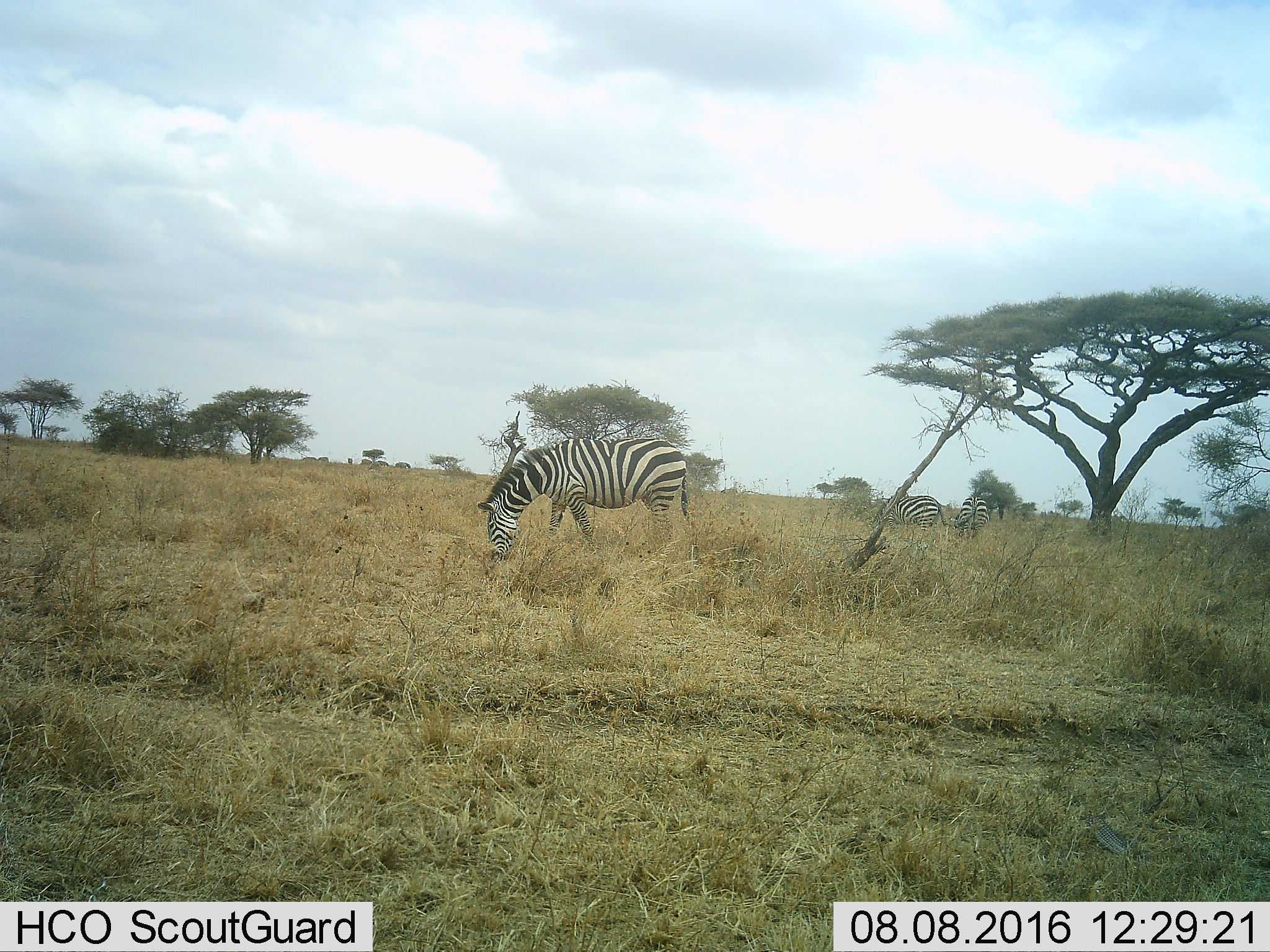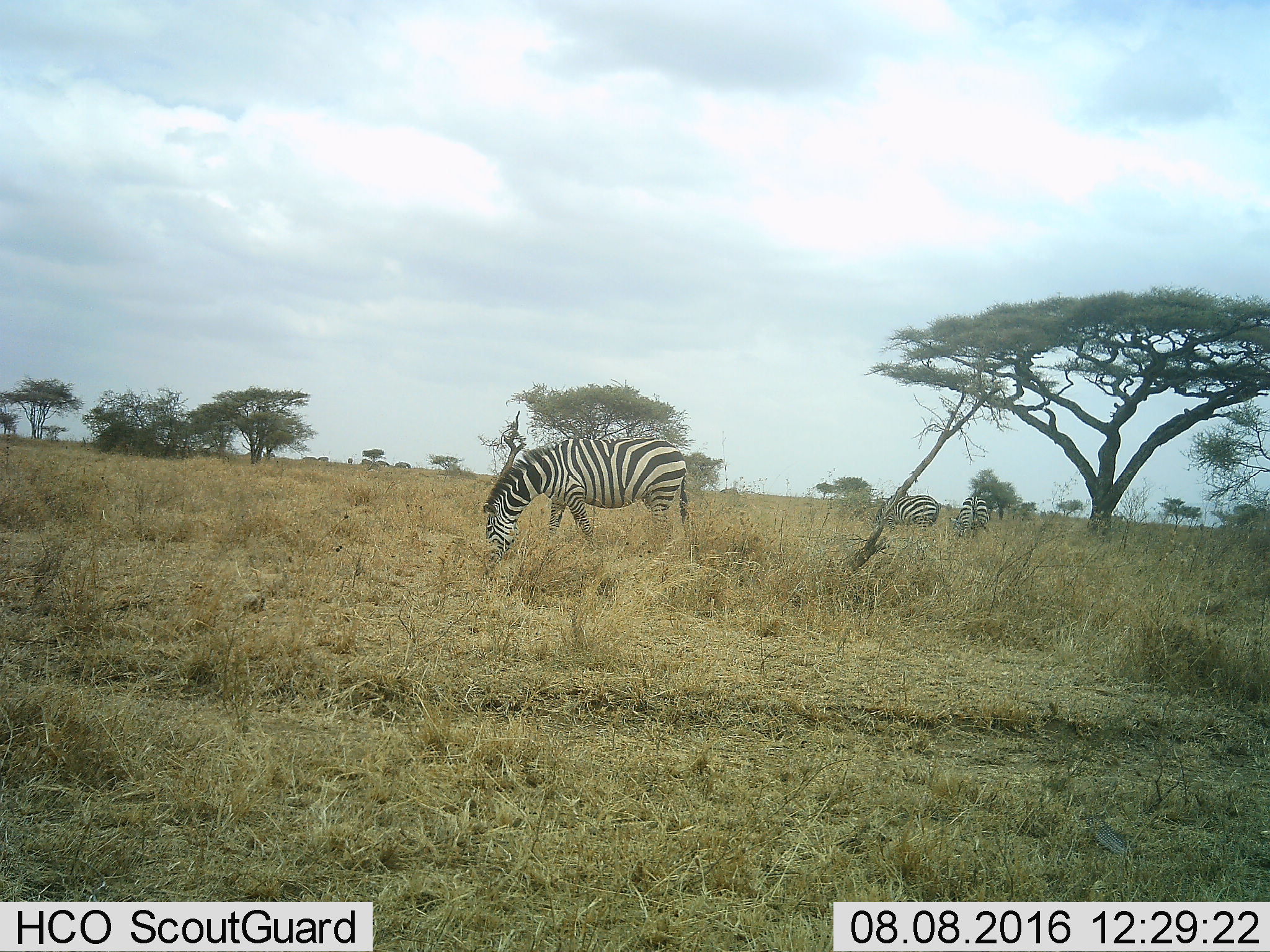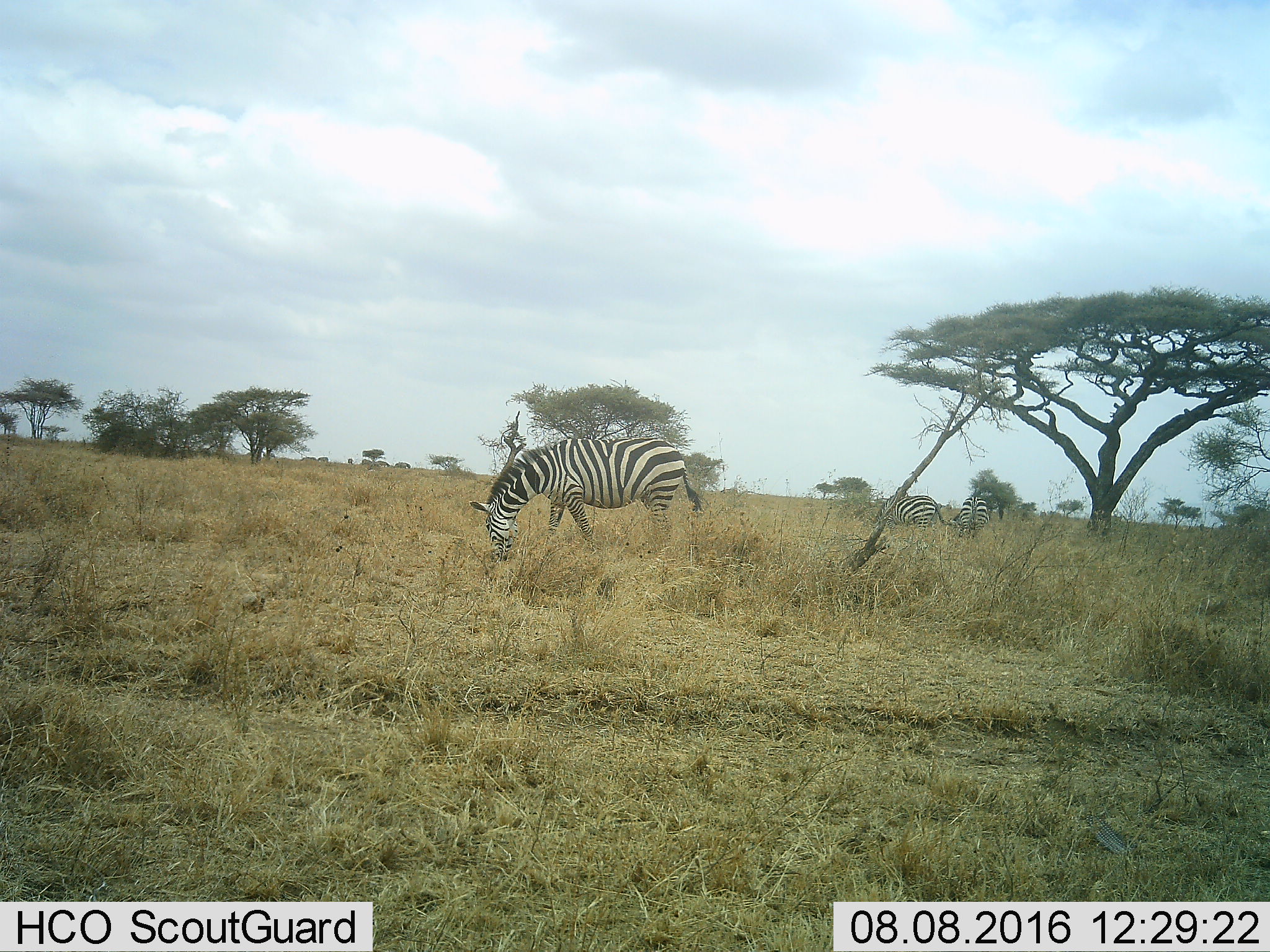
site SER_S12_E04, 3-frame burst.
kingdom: Animalia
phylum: Chordata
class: Mammalia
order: Perissodactyla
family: Equidae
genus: Equus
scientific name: Equus quagga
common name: plains zebra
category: zebraplains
Zebraplains (plains zebra) (Equus quagga), count 3. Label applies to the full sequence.